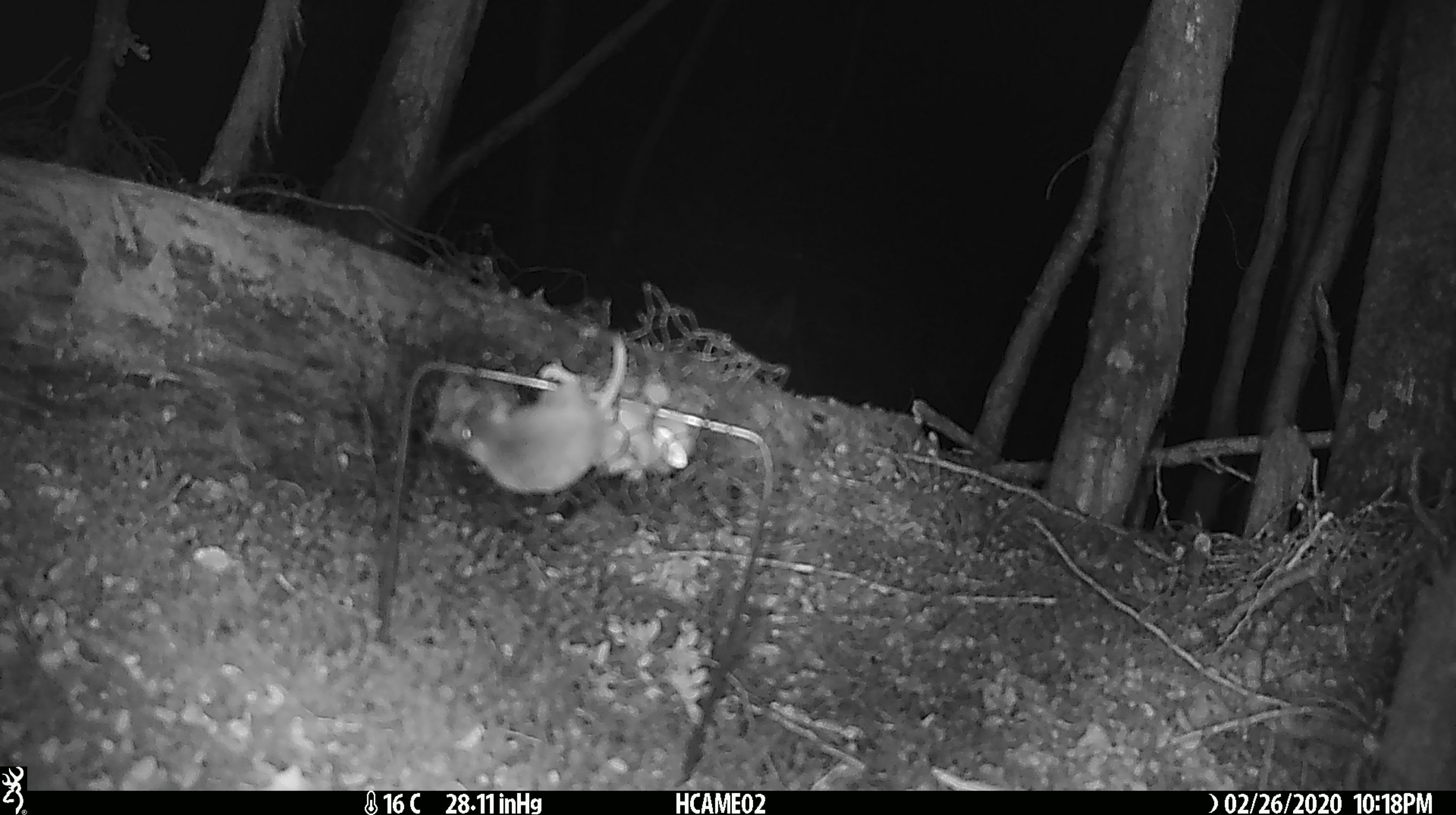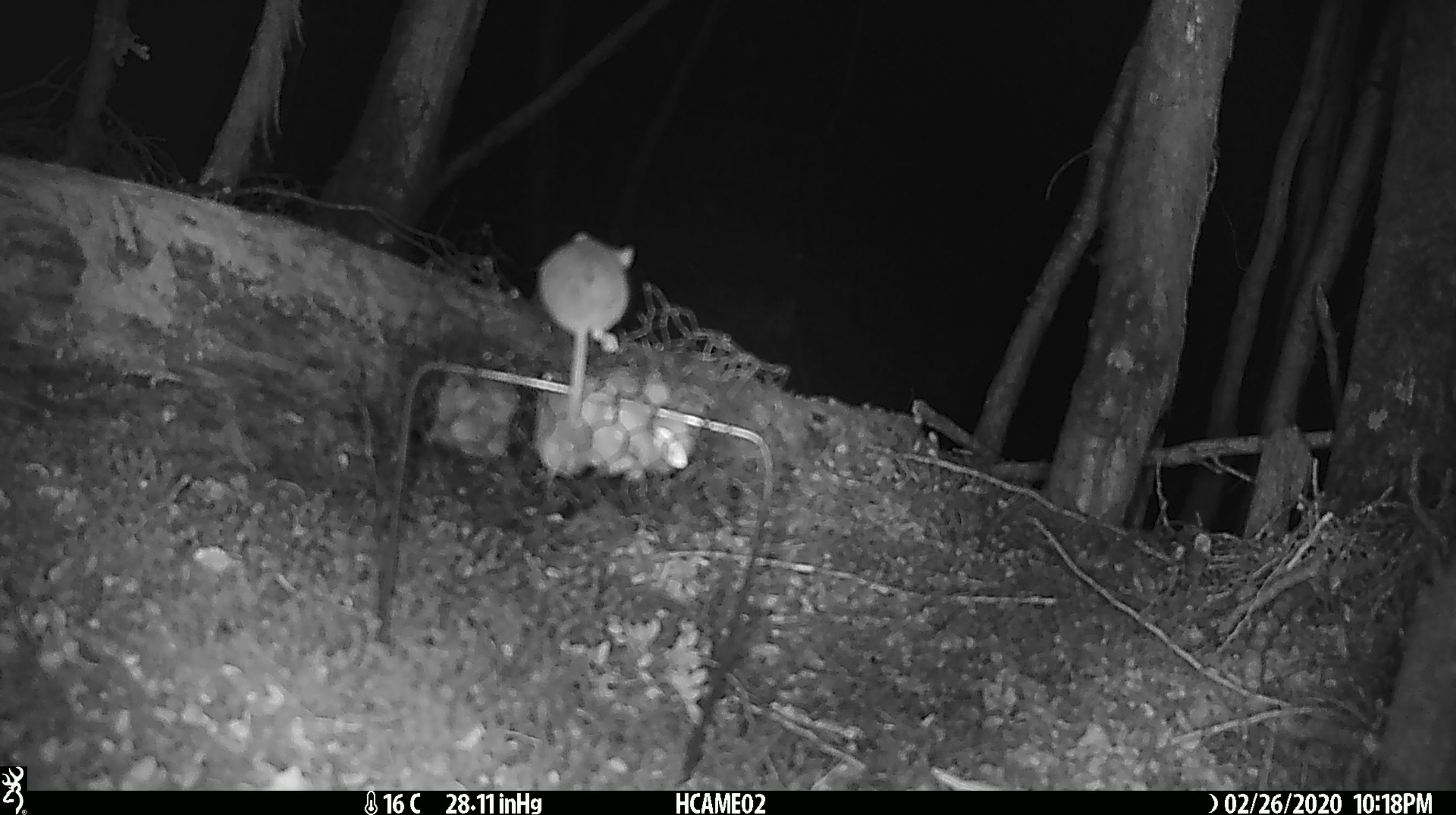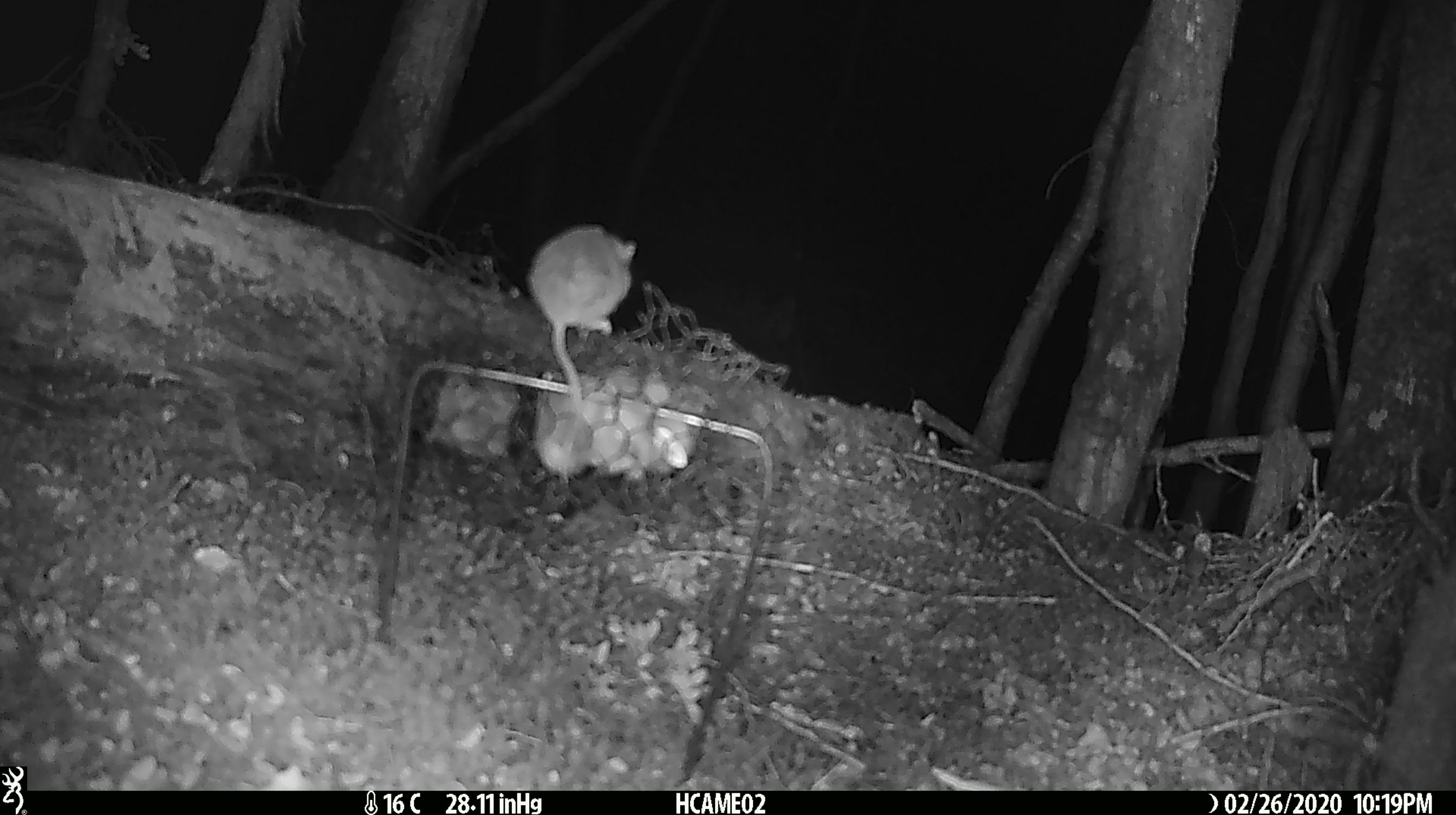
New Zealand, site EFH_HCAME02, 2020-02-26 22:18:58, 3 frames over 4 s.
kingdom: Animalia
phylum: Chordata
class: Mammalia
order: Rodentia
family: Muridae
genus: Mus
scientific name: Mus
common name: mouse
Mouse (Mus).